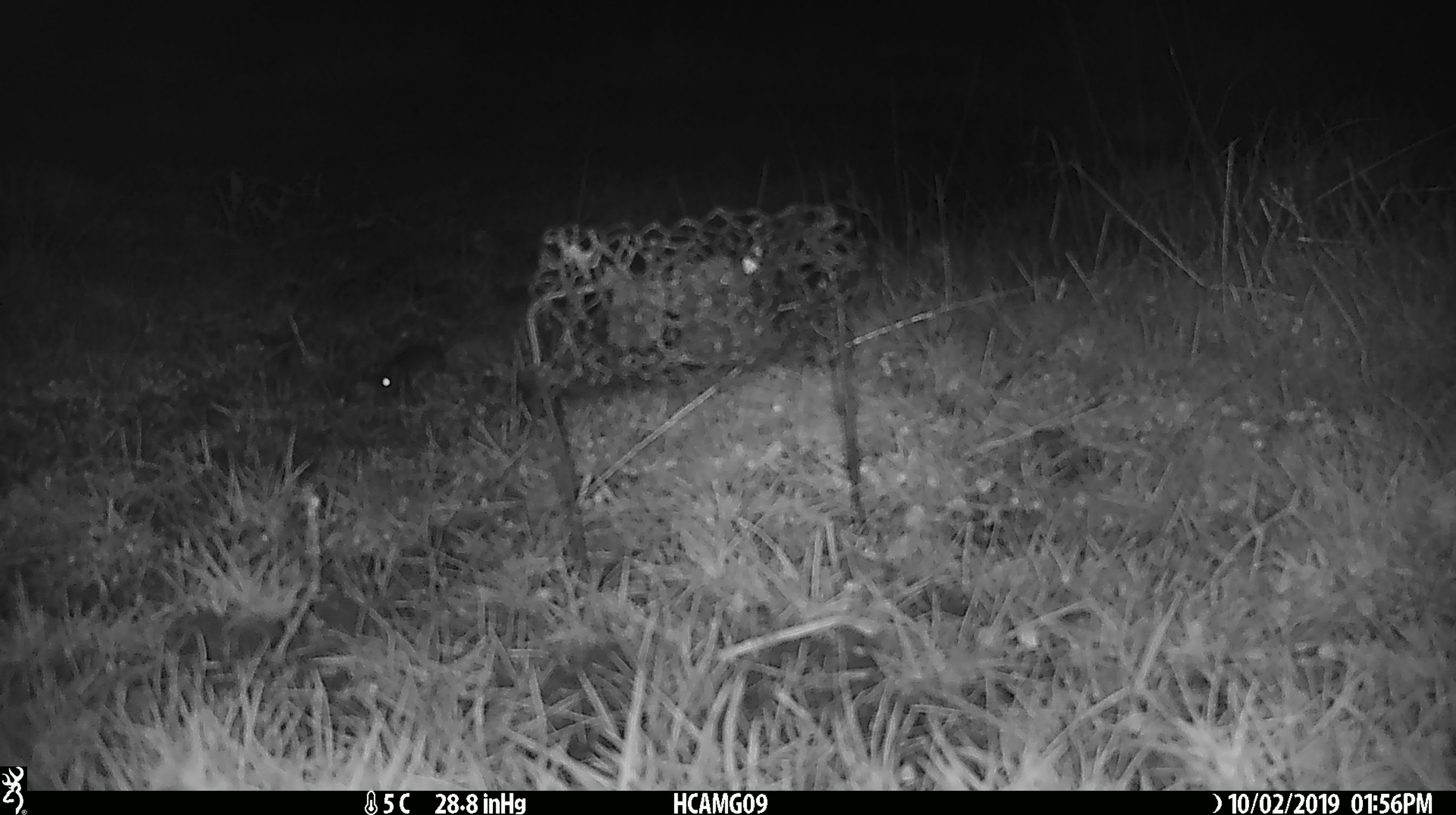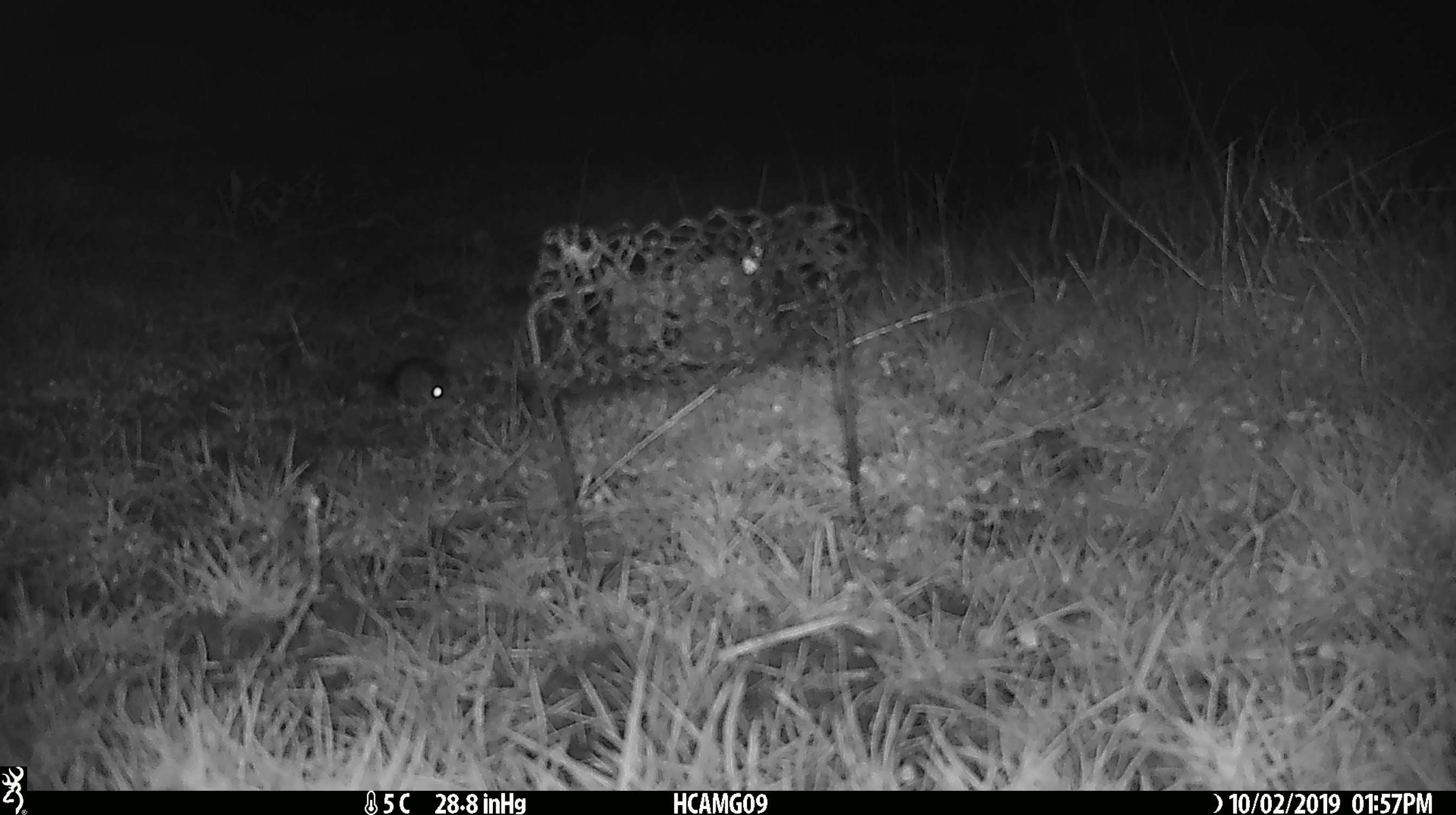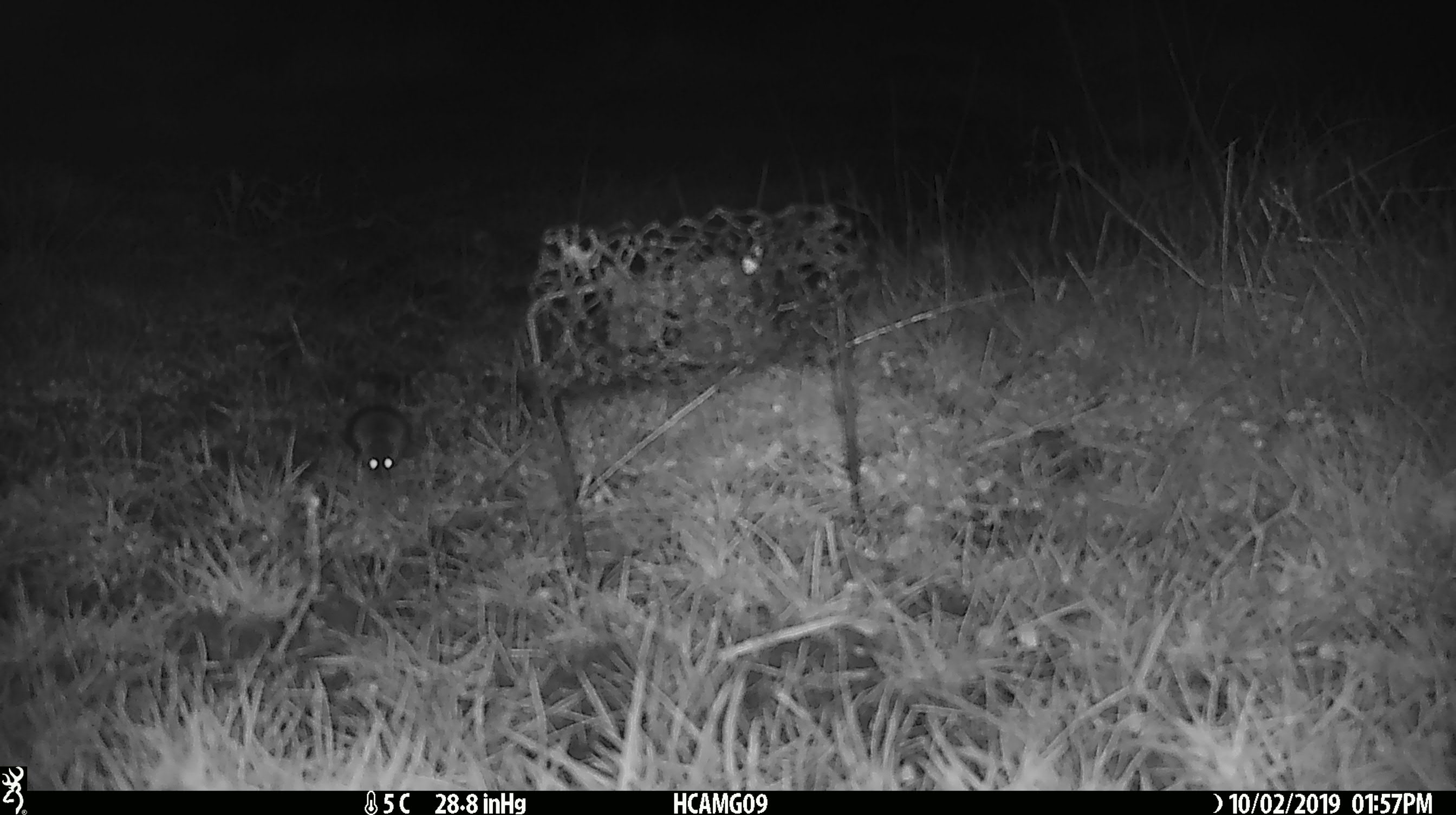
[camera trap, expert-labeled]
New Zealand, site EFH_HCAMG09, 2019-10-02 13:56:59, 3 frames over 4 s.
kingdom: Animalia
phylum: Chordata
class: Mammalia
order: Rodentia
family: Muridae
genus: Mus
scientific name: Mus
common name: mouse